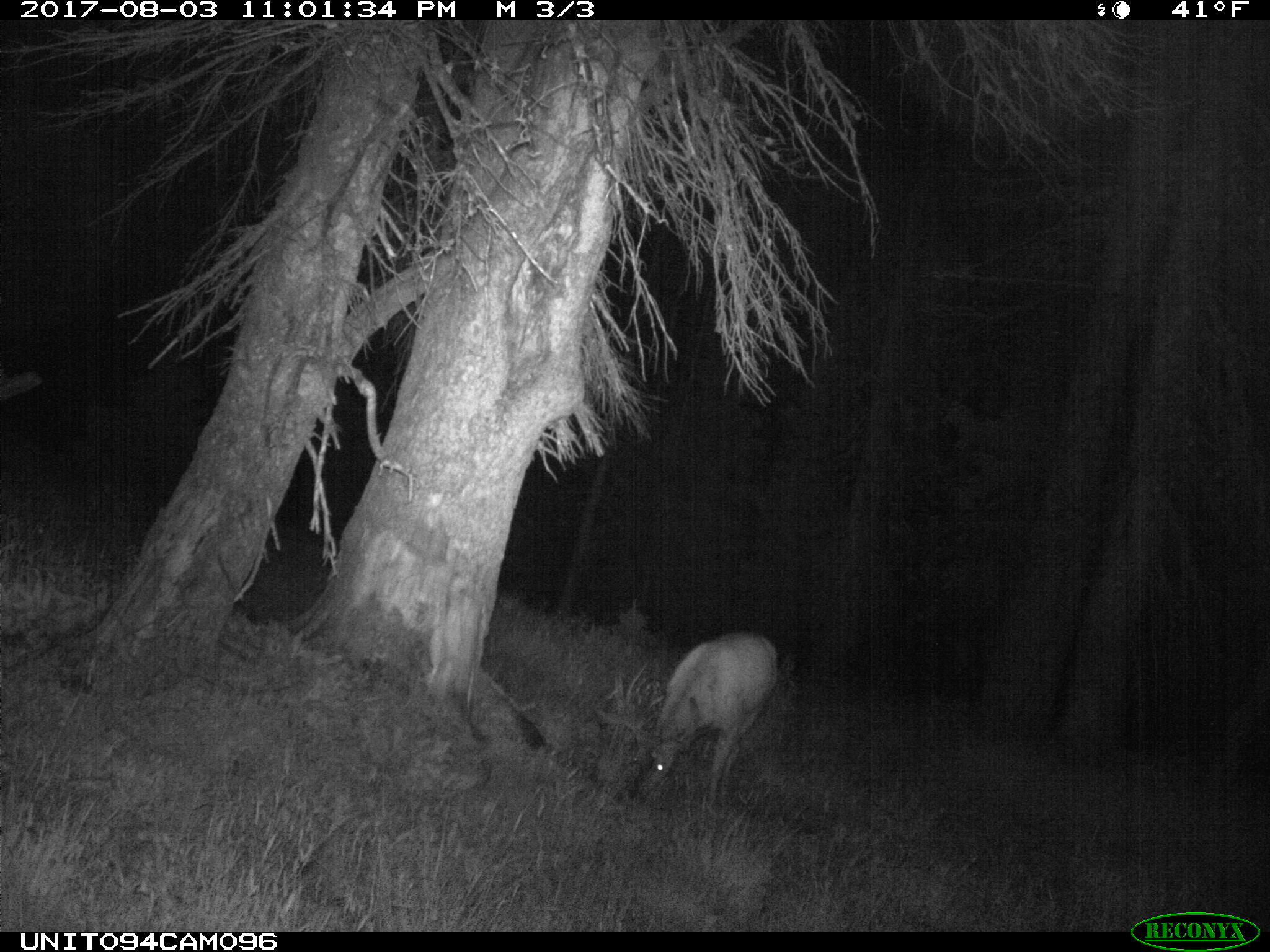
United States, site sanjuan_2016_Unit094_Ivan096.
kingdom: Animalia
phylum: Chordata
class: Mammalia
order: Artiodactyla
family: Cervidae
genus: Odocoileus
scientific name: Odocoileus hemionus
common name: mule deer